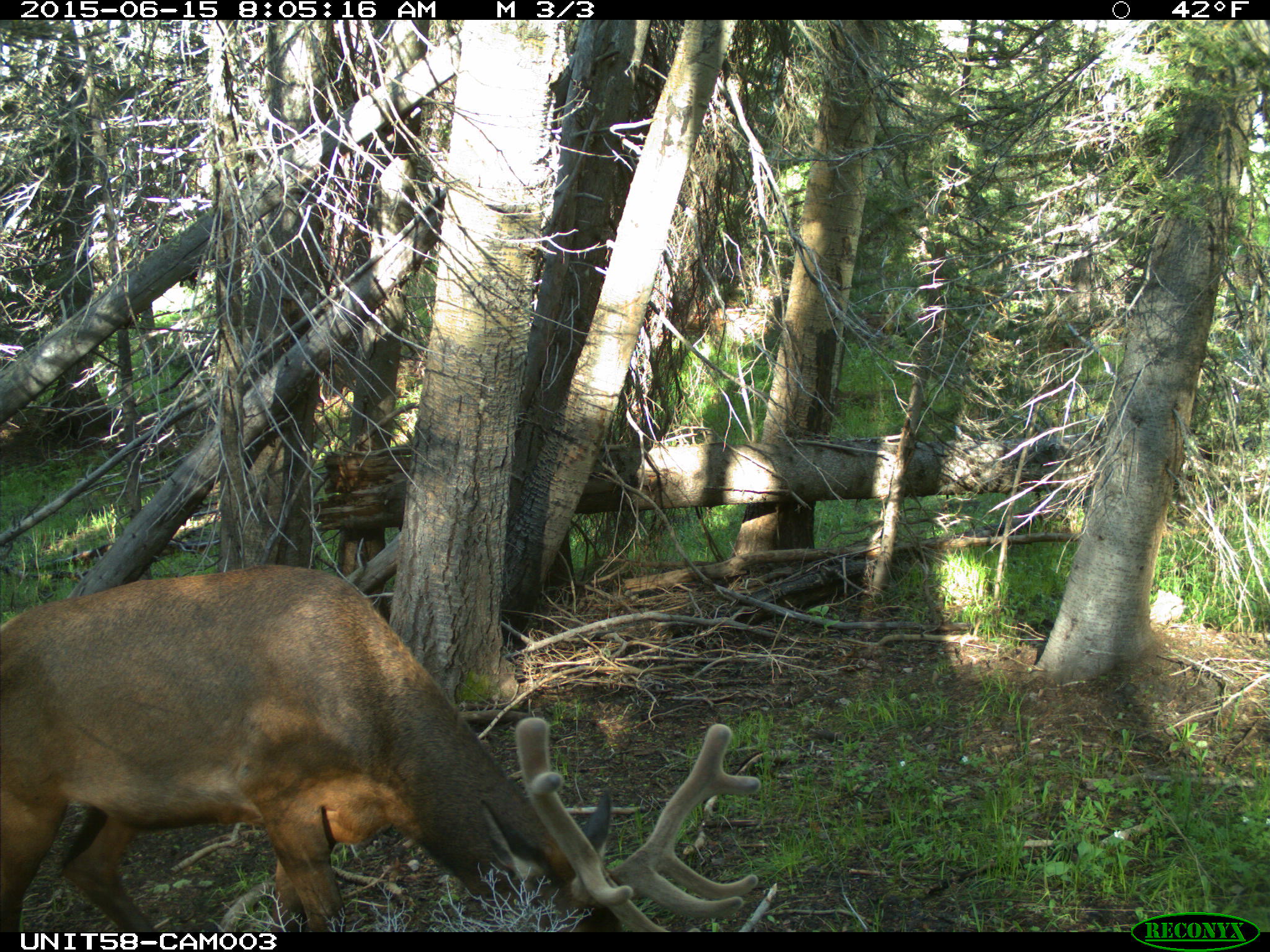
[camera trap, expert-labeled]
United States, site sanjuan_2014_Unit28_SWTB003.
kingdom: Animalia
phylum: Chordata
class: Mammalia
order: Artiodactyla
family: Cervidae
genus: Cervus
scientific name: Cervus elaphus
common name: red deer